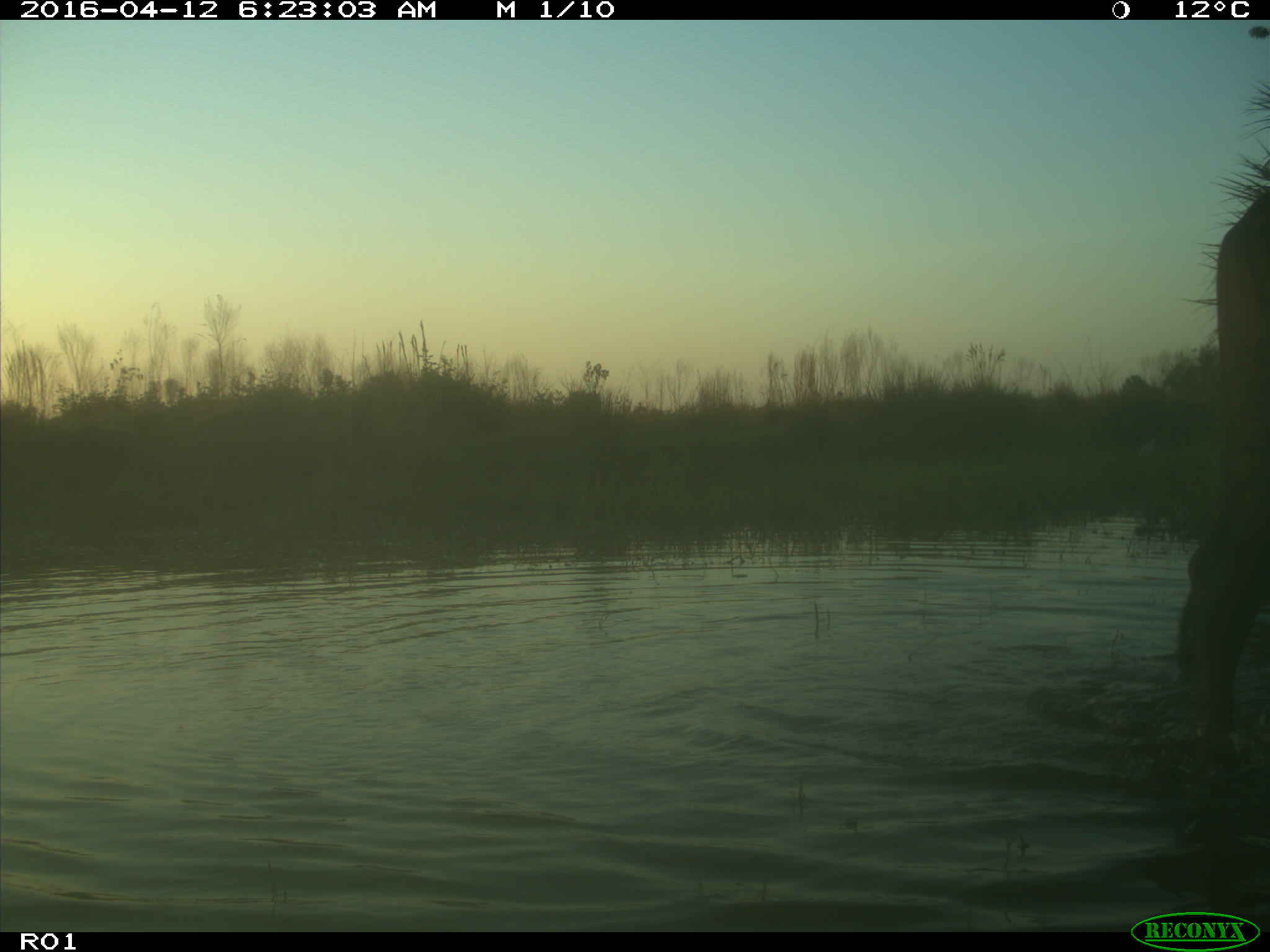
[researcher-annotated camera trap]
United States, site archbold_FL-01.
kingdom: Animalia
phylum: Chordata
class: Mammalia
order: Artiodactyla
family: Bovidae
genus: Bos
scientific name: Bos taurus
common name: domestic cow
Bos taurus (domestic cow).